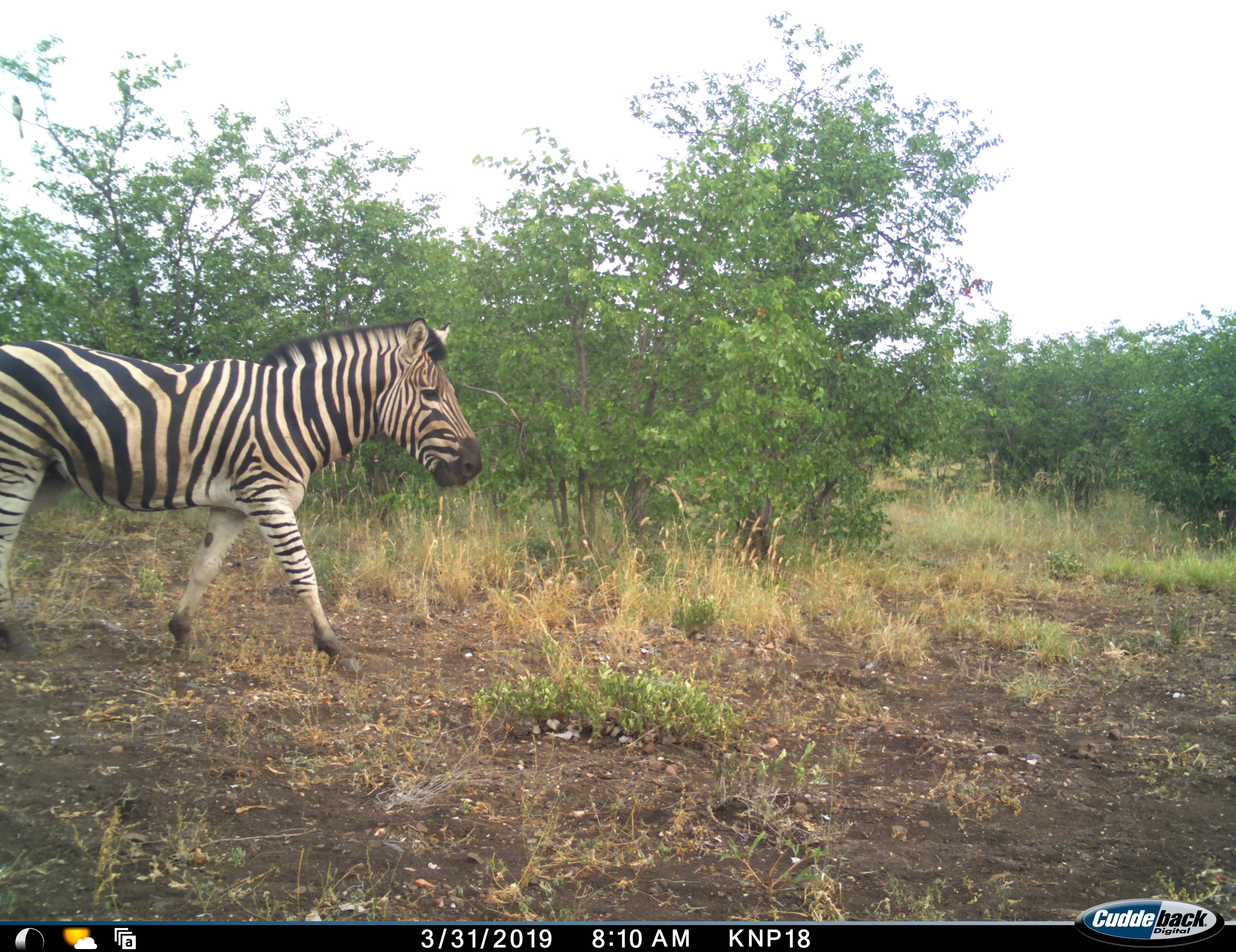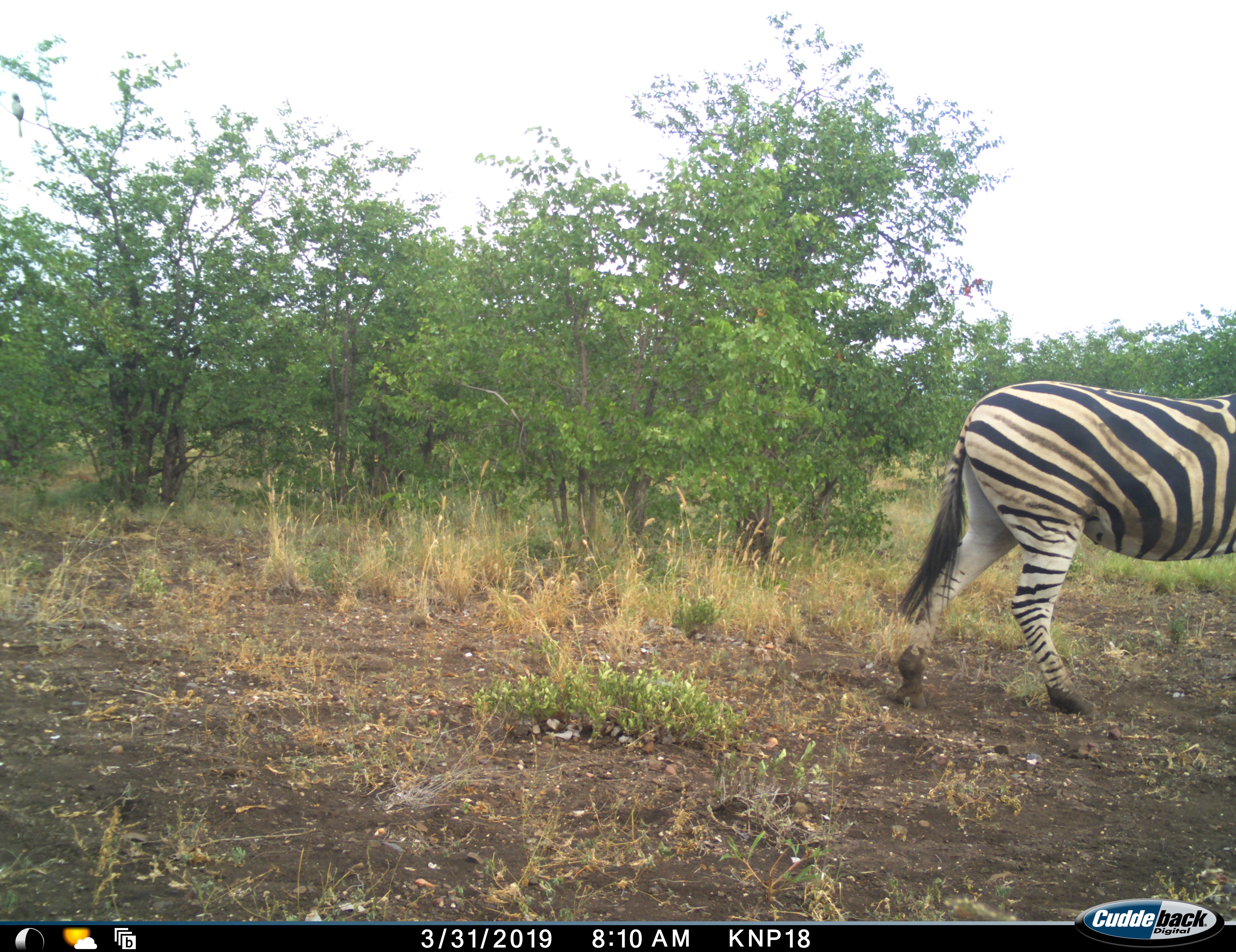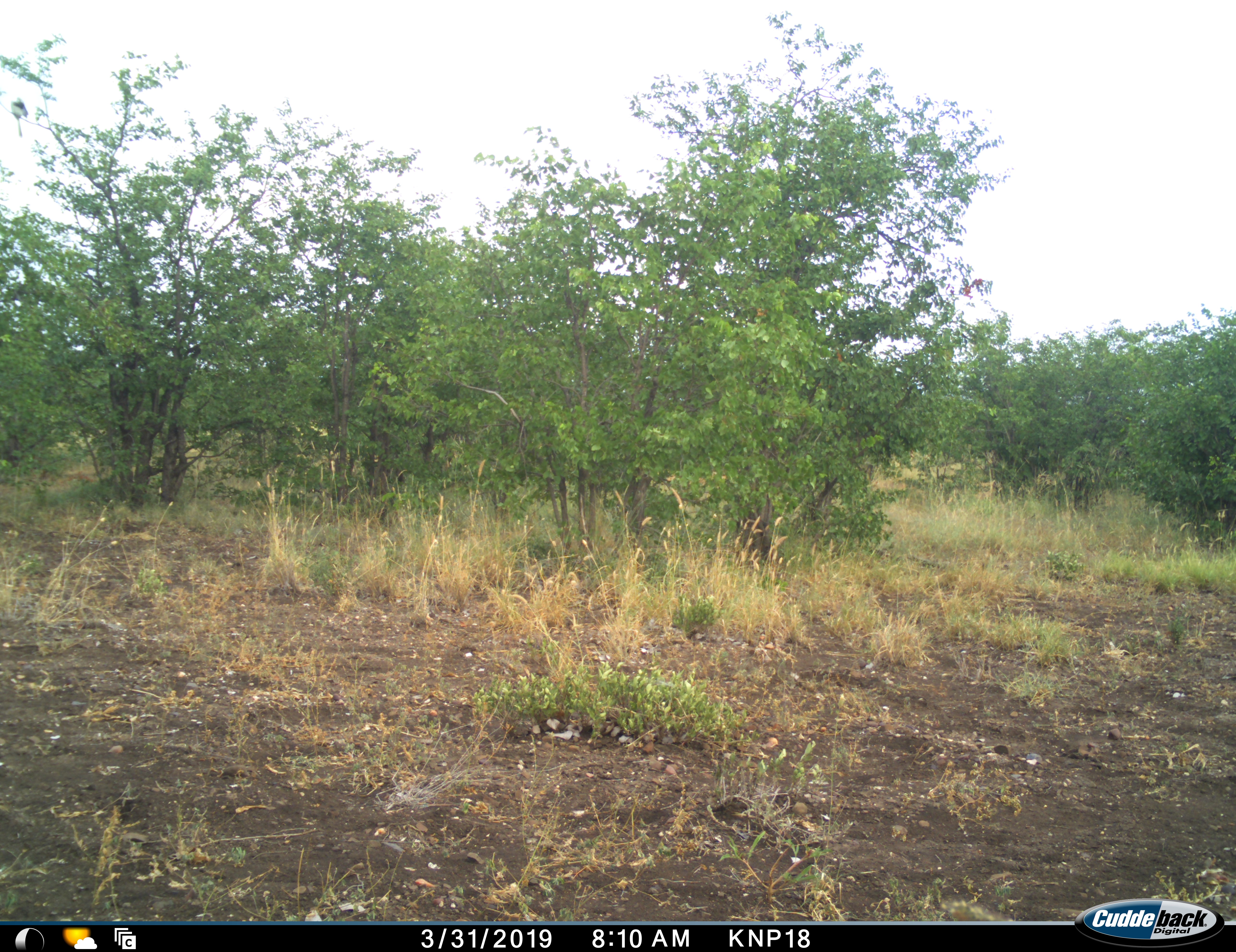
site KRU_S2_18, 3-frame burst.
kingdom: Animalia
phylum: Chordata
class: Mammalia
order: Perissodactyla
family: Equidae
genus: Equus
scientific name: Equus quagga burchellii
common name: burchell's zebra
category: zebraburchells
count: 1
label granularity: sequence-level